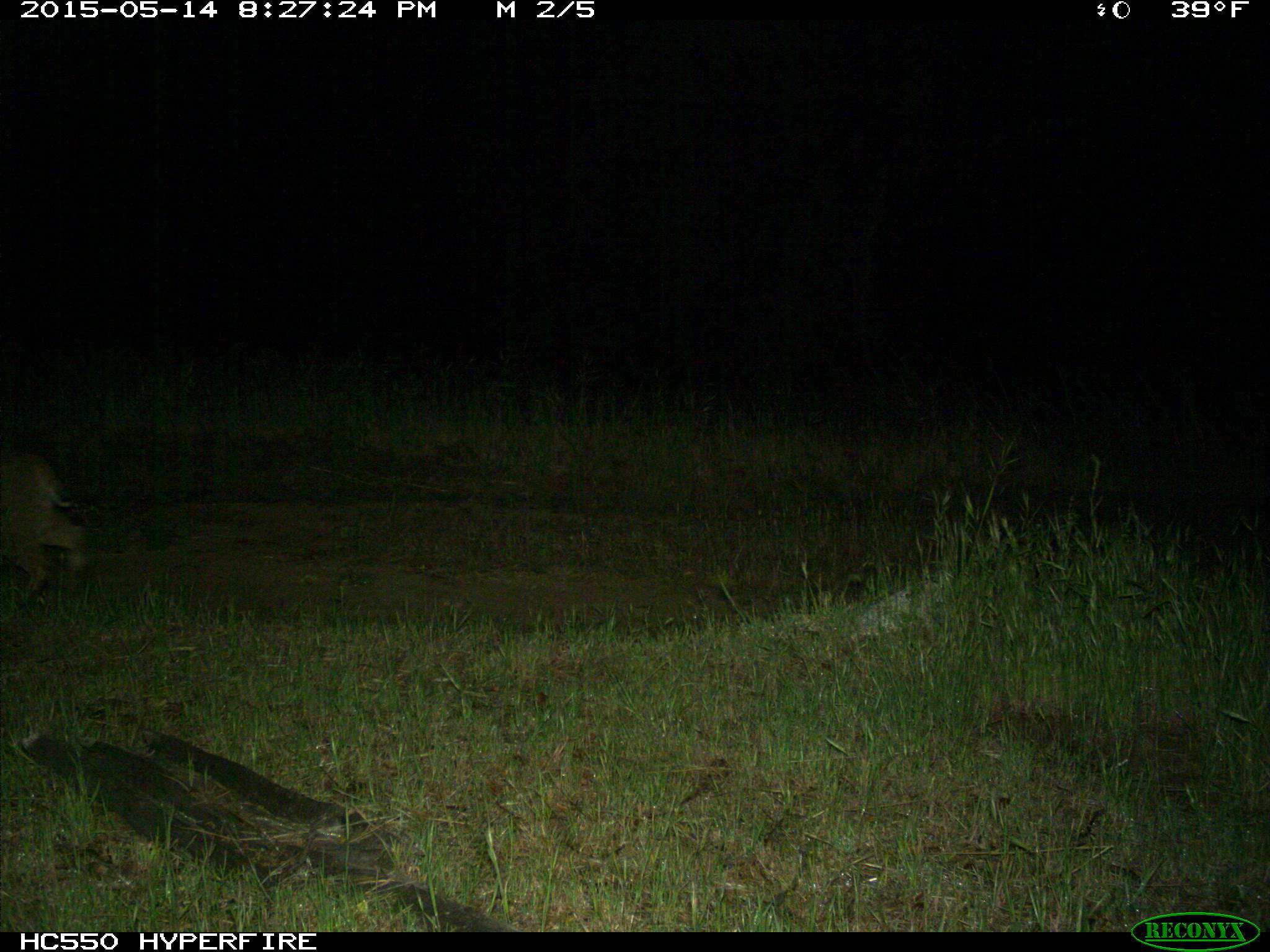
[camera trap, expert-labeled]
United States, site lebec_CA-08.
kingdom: Animalia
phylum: Chordata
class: Mammalia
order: Carnivora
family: Felidae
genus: Lynx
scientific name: Lynx rufus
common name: bobcat